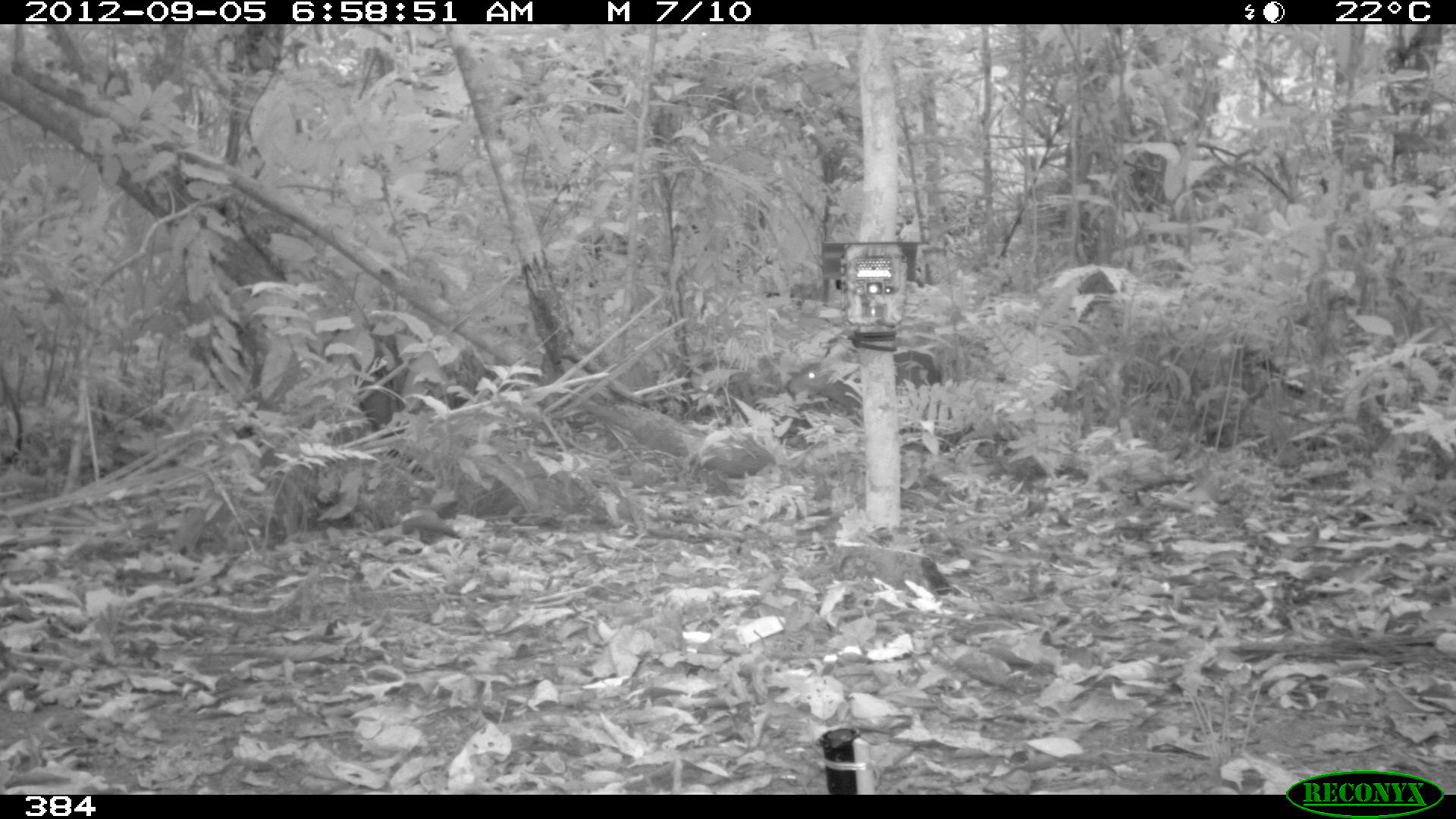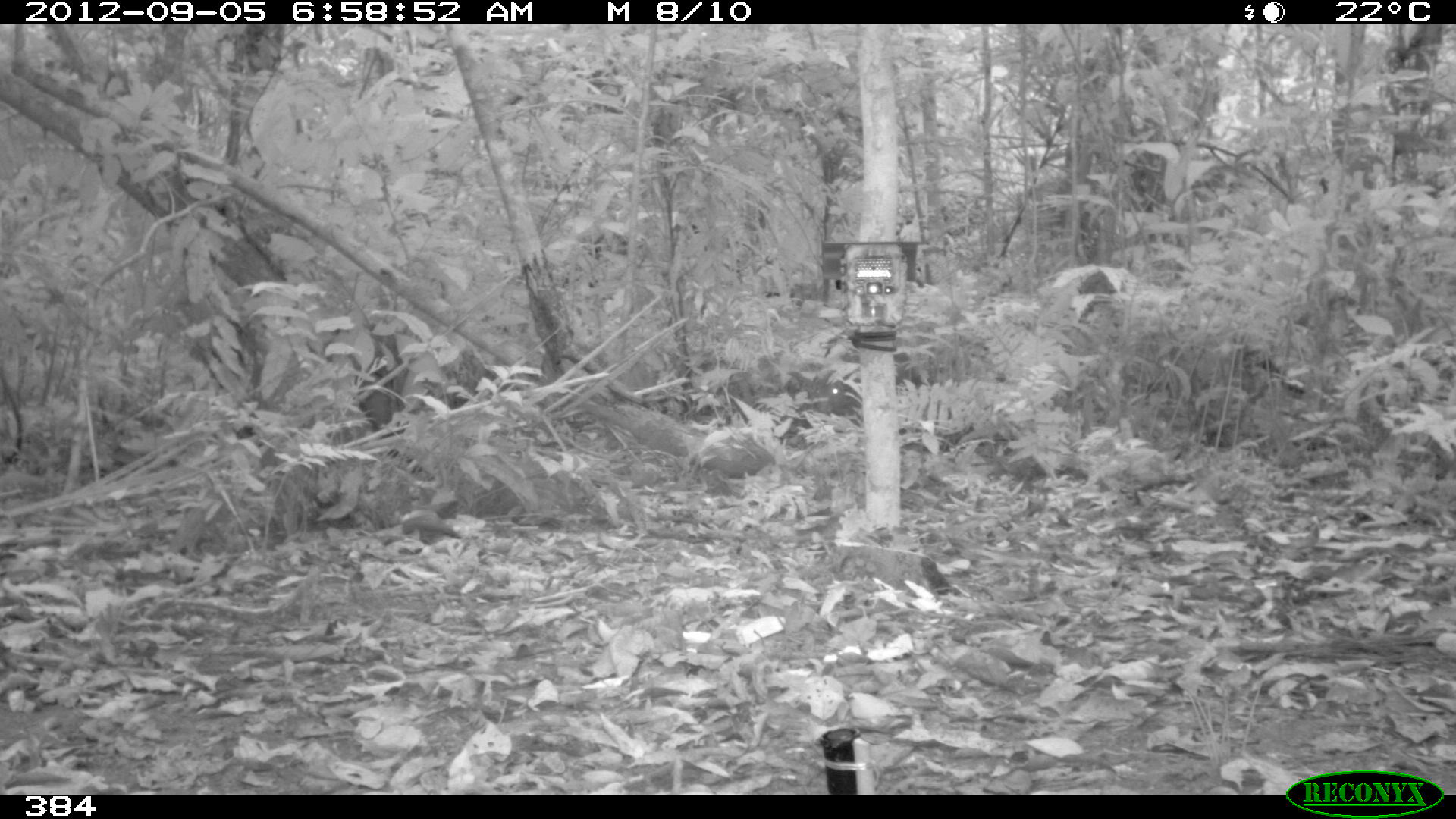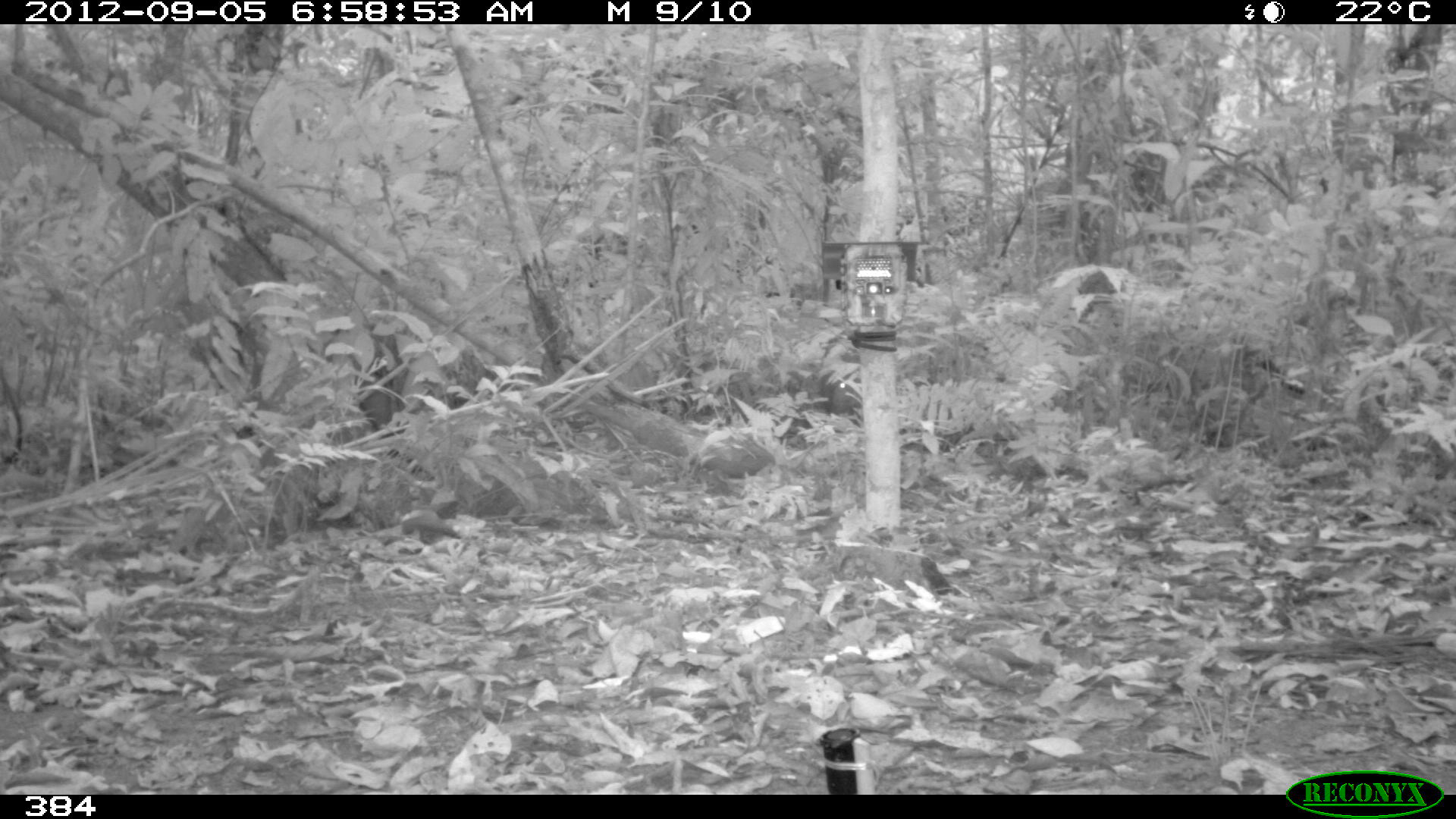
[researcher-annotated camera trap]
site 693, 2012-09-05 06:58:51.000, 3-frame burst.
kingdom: Animalia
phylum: Chordata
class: Mammalia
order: Rodentia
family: Dasyproctidae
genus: Dasyprocta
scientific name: Dasyprocta punctata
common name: central american agouti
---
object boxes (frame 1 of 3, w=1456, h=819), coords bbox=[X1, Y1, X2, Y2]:
dasyprocta punctata: bbox=[787, 348, 943, 421]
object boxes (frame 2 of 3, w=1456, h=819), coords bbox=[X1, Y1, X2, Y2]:
dasyprocta punctata: bbox=[823, 348, 921, 413]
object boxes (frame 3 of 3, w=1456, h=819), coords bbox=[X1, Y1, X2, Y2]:
dasyprocta punctata: bbox=[830, 365, 933, 425]